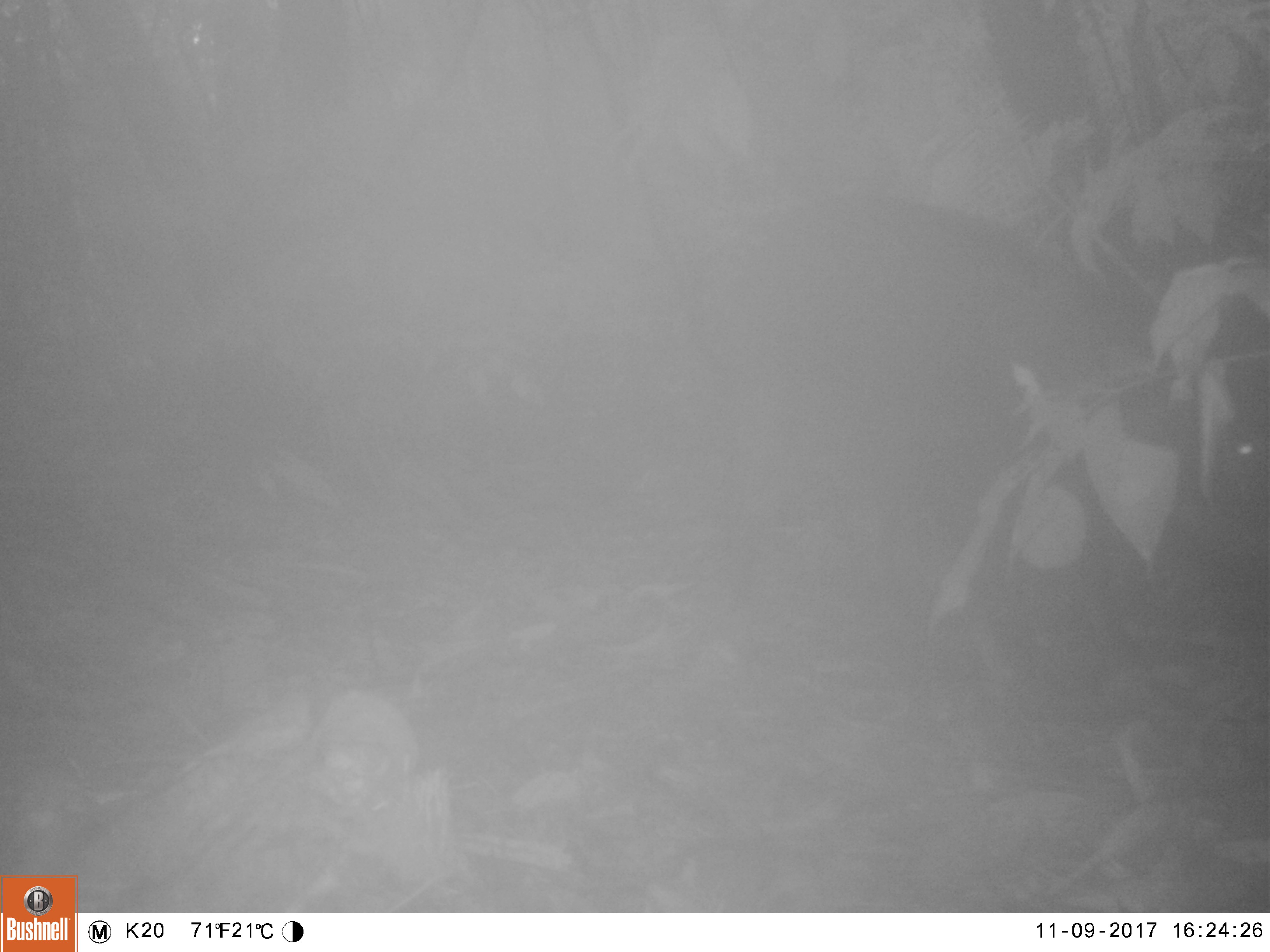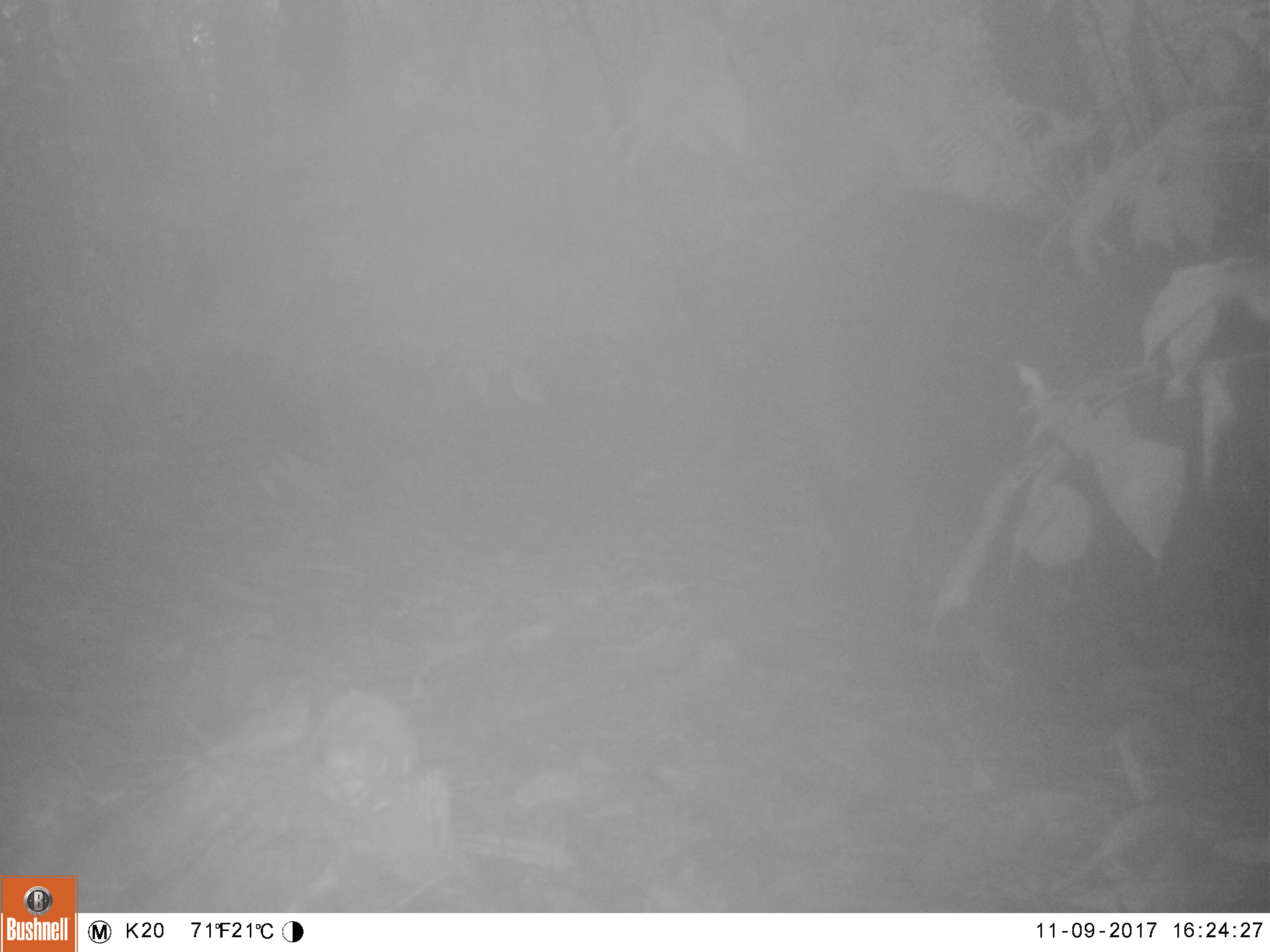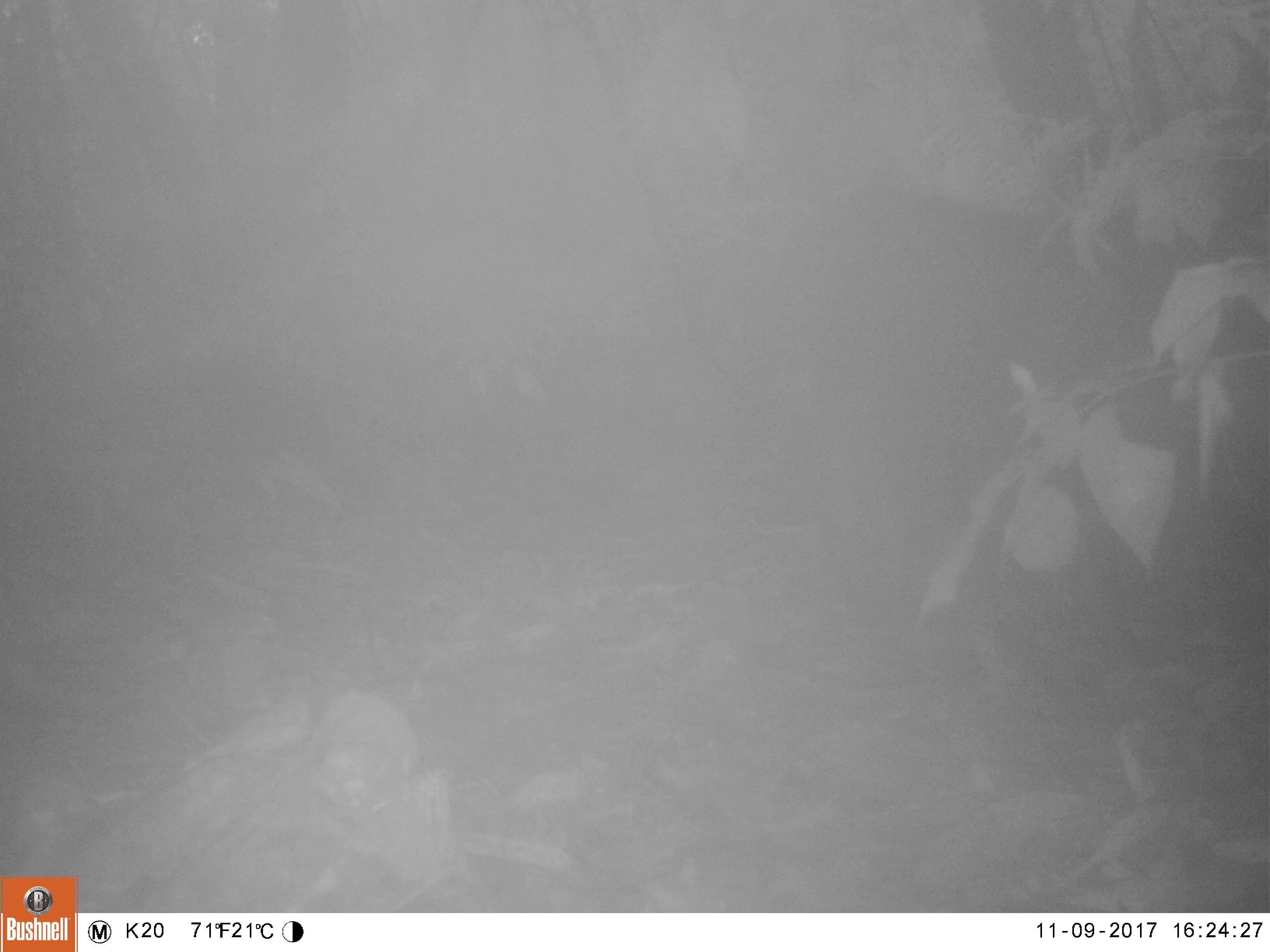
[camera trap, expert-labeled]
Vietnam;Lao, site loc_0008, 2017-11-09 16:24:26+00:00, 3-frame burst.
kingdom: Animalia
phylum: Chordata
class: Mammalia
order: Artiodactyla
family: Suidae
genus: Sus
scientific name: Sus scrofa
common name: eurasian wild pig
Eurasian wild pig (Sus scrofa). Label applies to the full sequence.